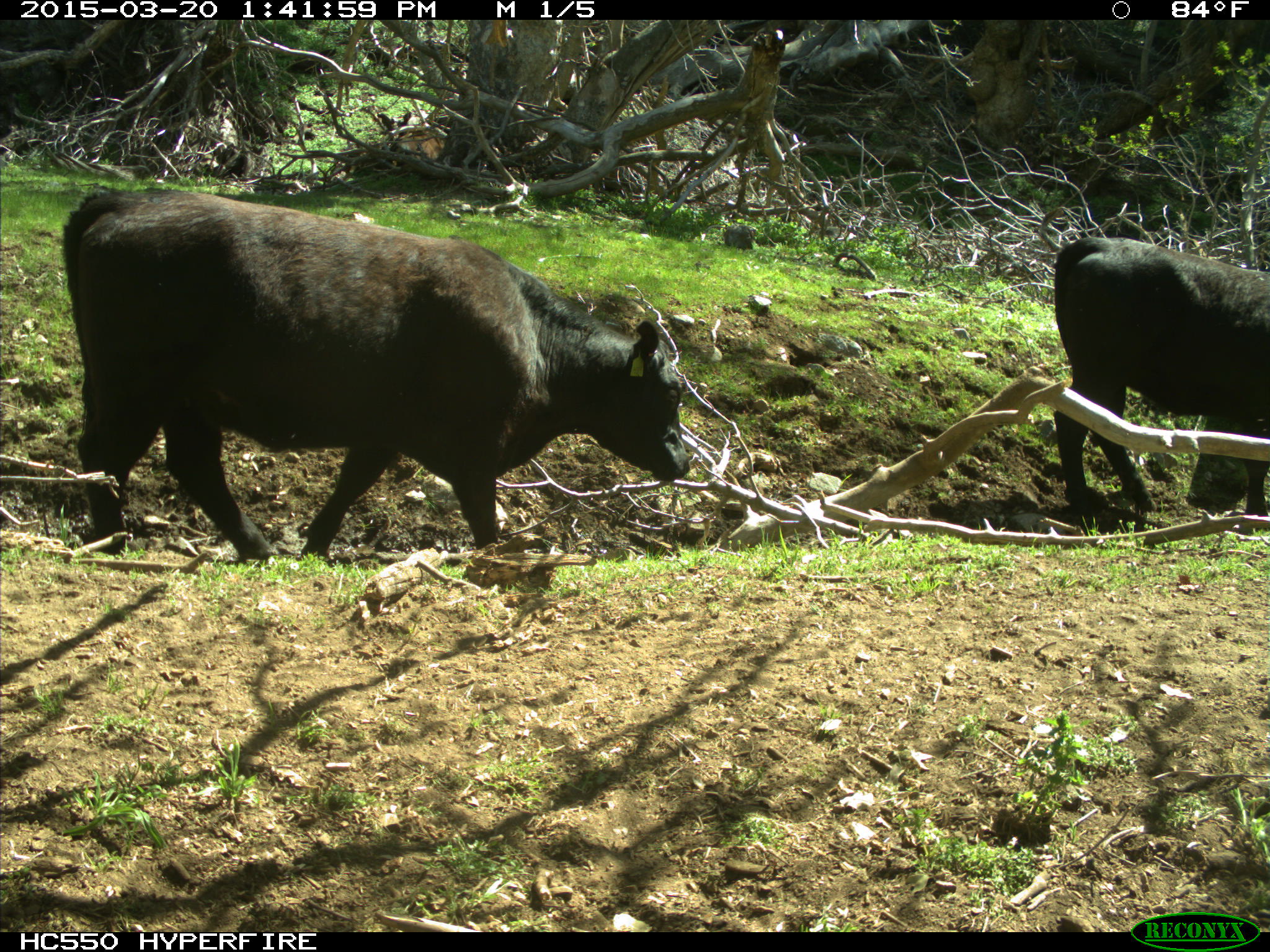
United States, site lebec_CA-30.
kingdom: Animalia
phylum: Chordata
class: Mammalia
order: Artiodactyla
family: Bovidae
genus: Bos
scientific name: Bos taurus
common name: domestic cow